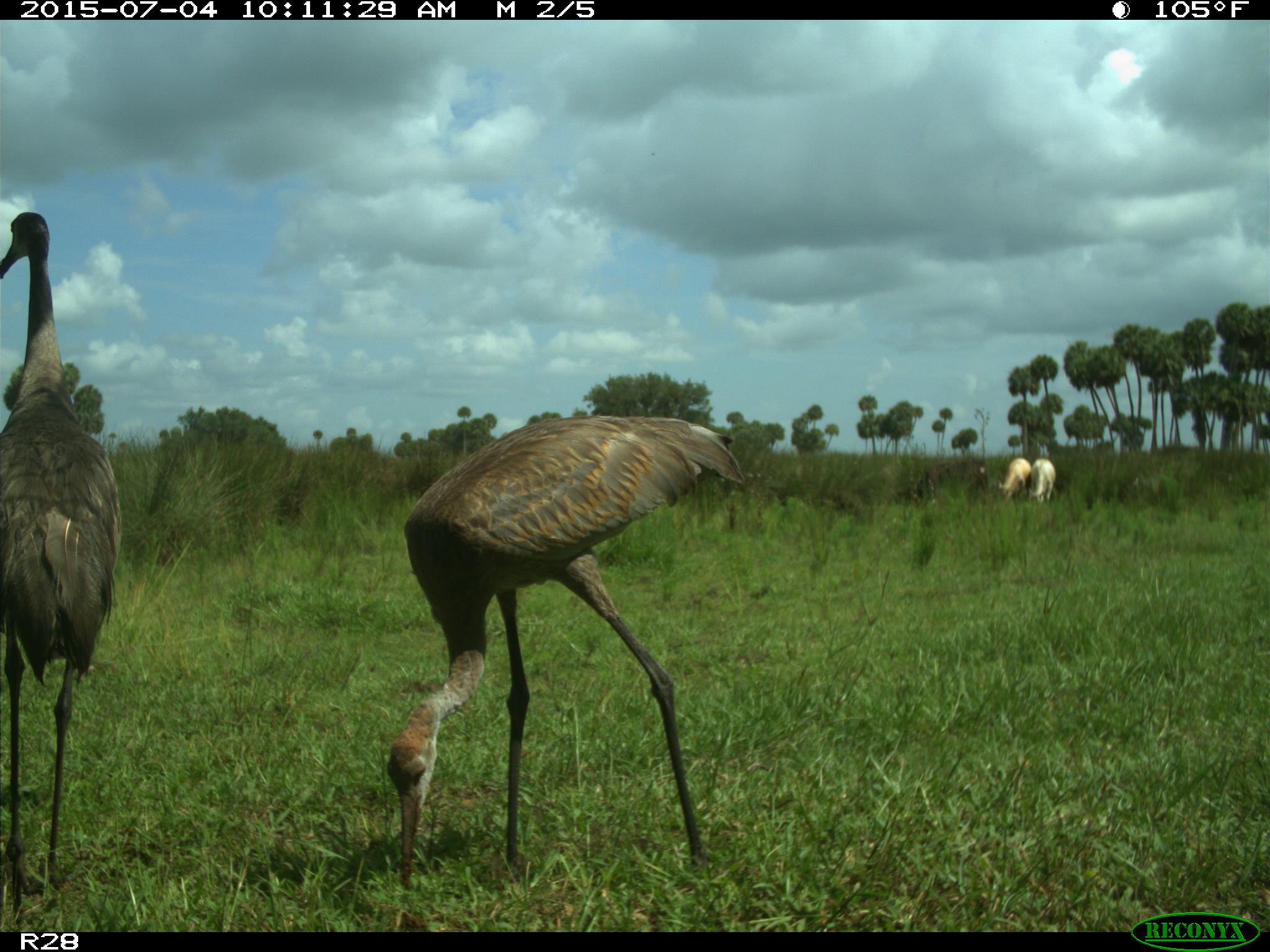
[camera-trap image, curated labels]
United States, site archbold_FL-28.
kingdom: Animalia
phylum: Chordata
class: Mammalia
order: Artiodactyla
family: Bovidae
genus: Bos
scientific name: Bos taurus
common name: domestic cow